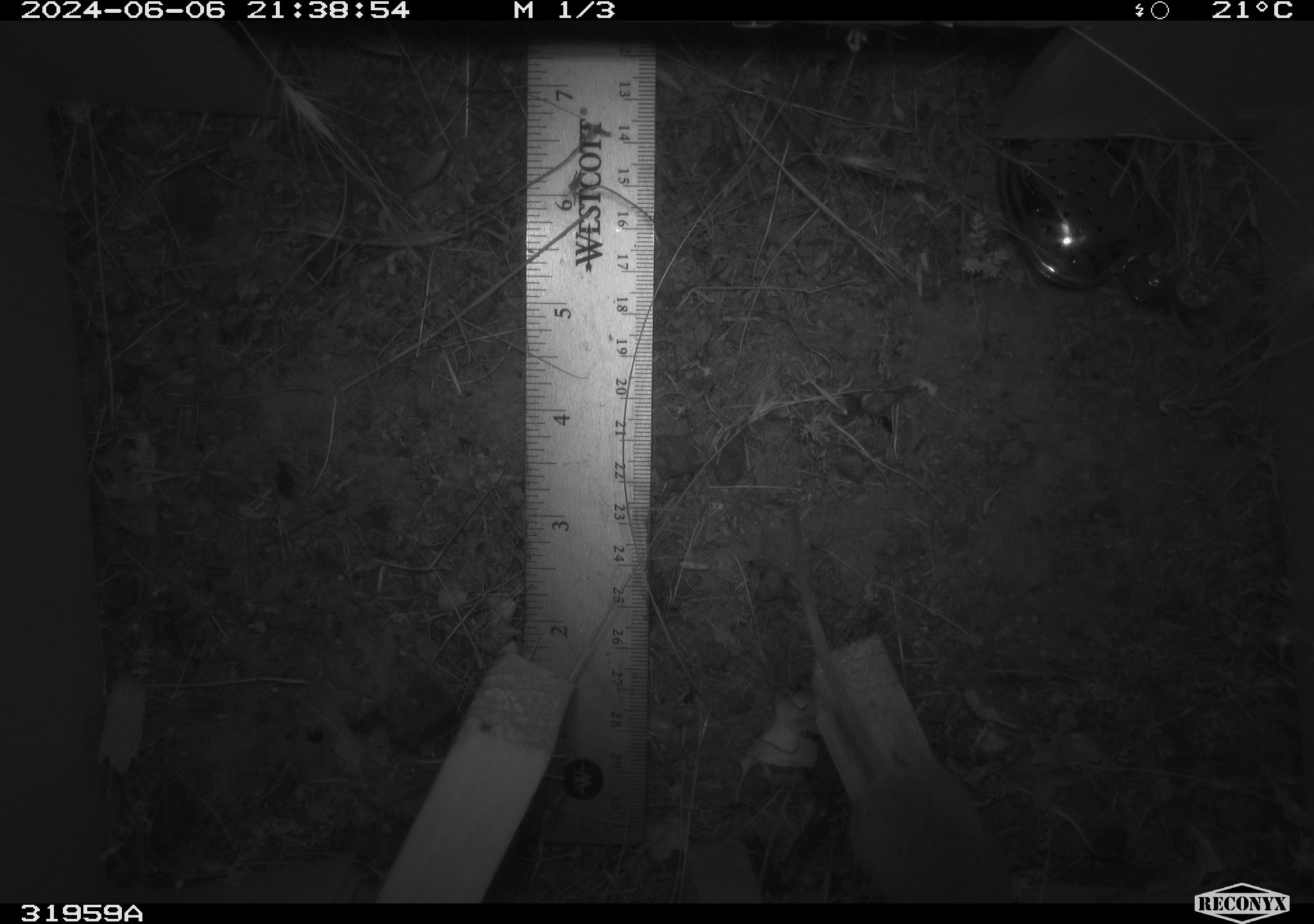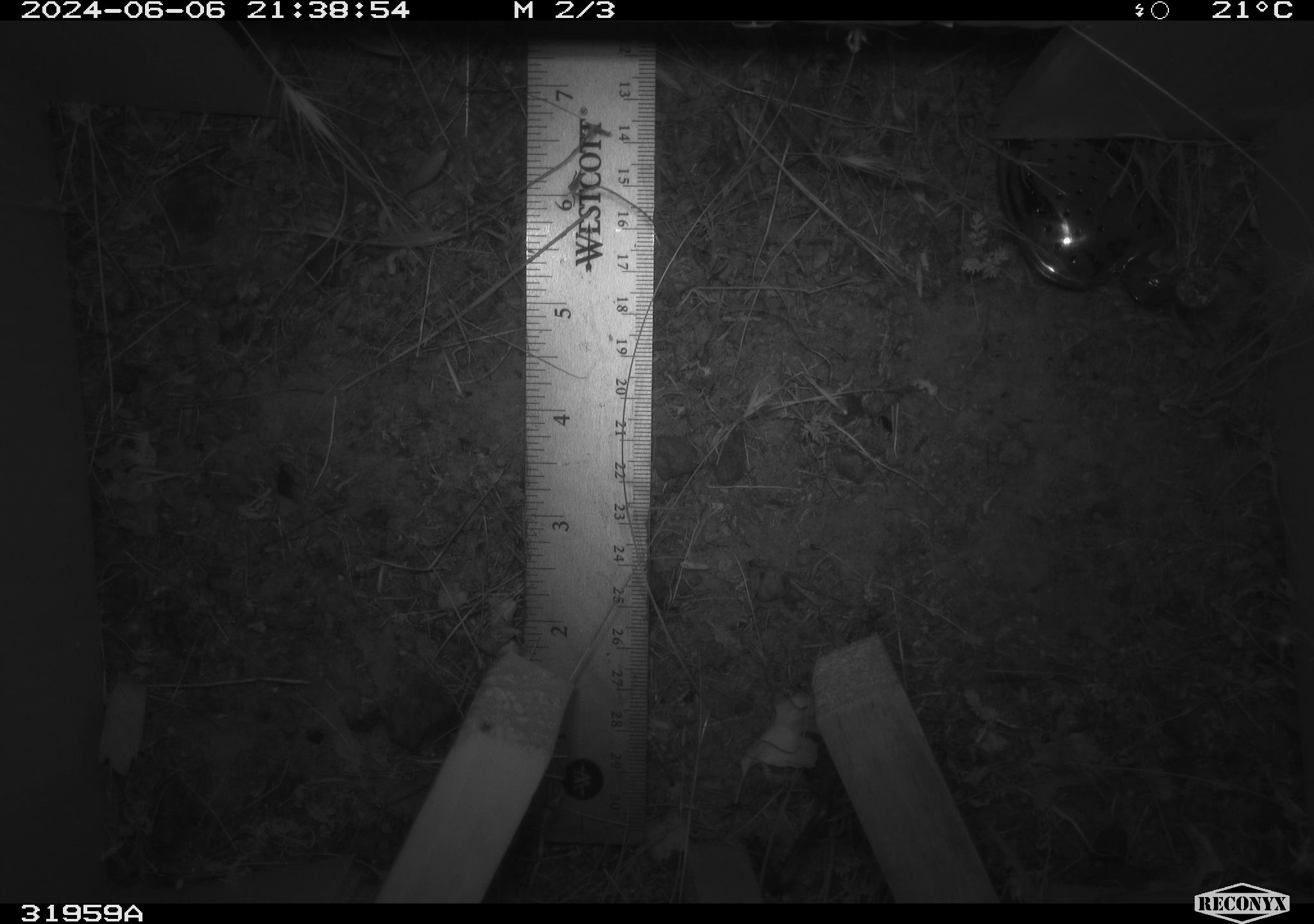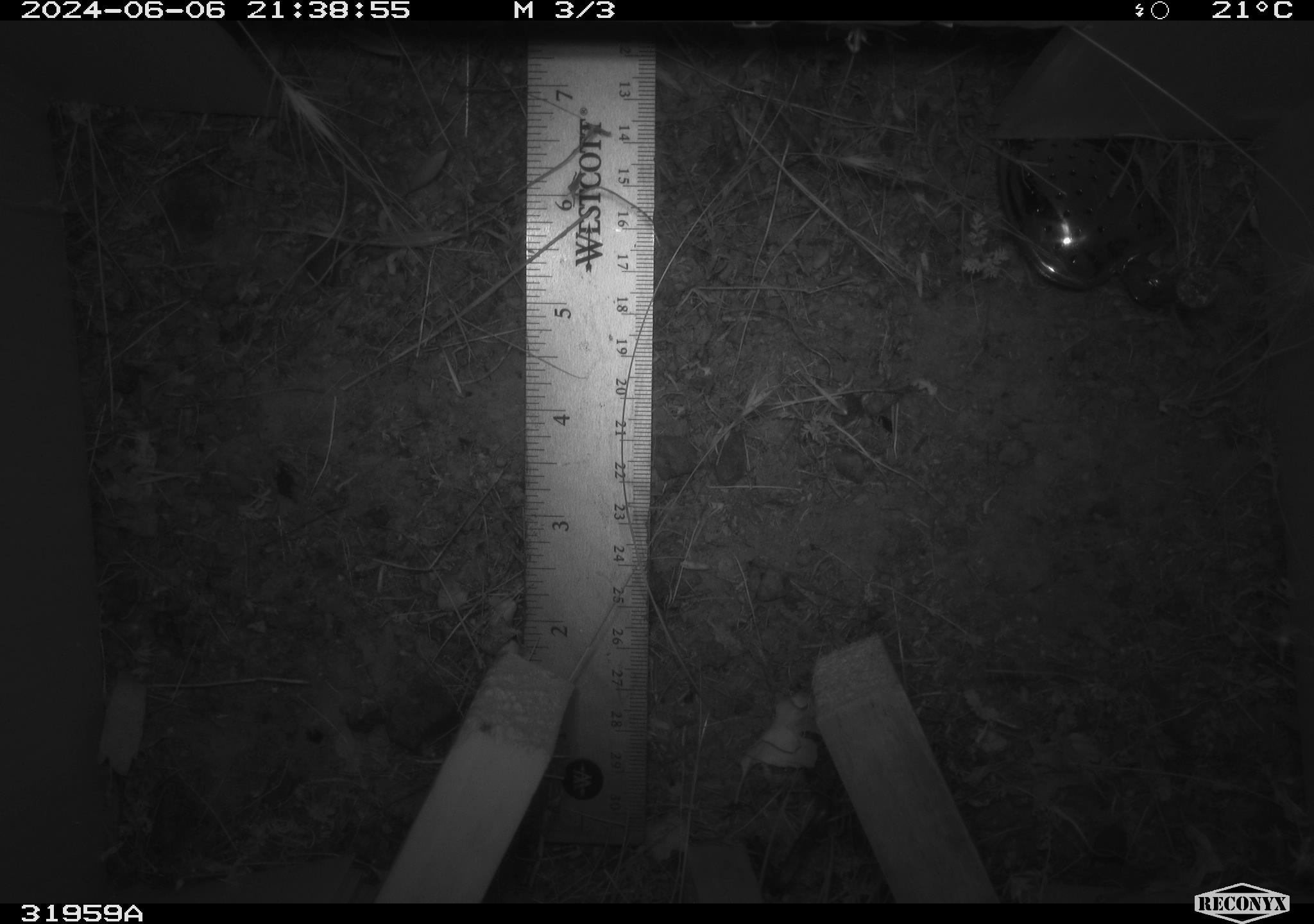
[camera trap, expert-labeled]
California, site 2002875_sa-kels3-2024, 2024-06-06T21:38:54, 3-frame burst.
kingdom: Animalia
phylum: Chordata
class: Mammalia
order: Rodentia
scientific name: Rodentia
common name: rodent